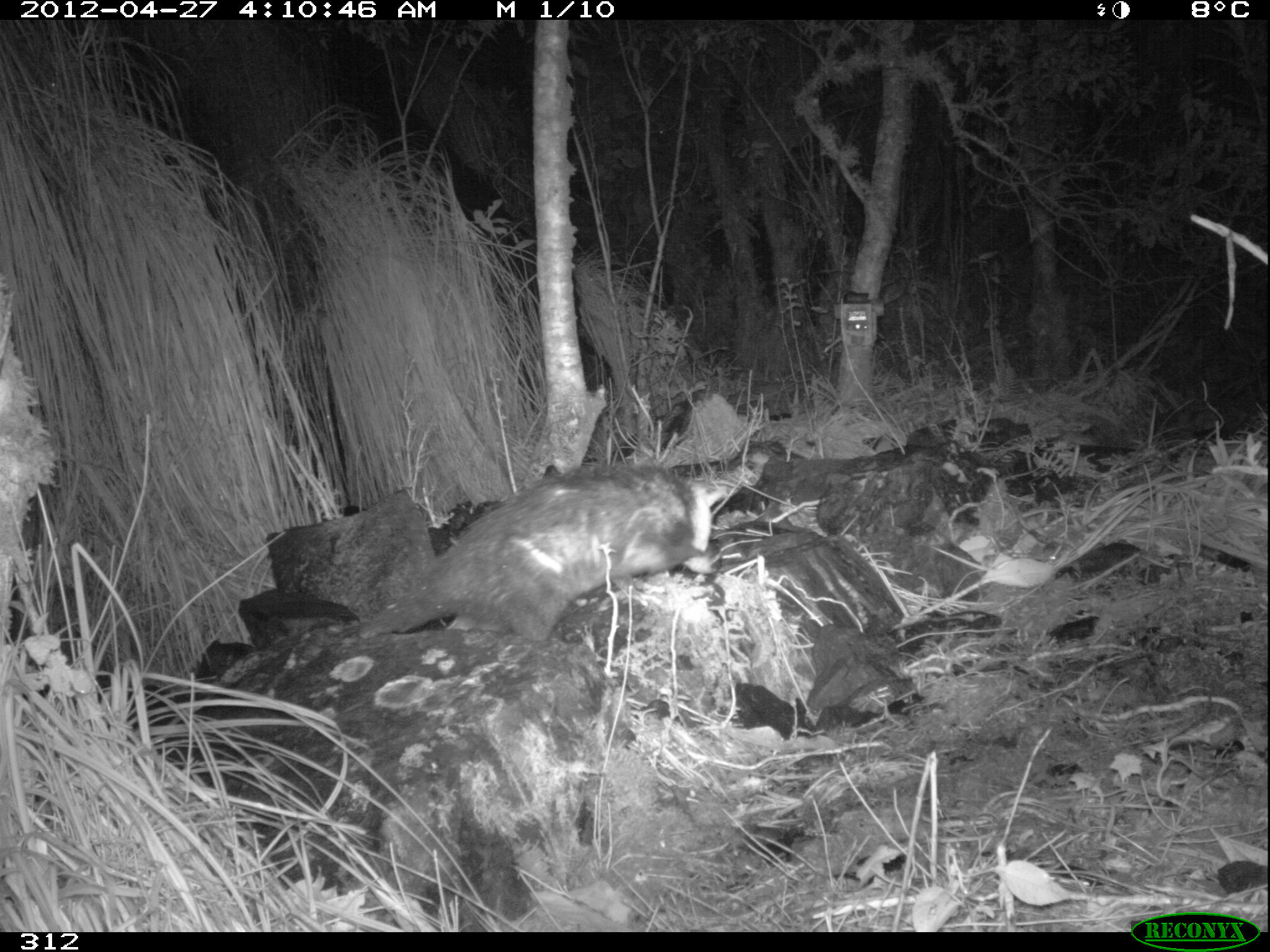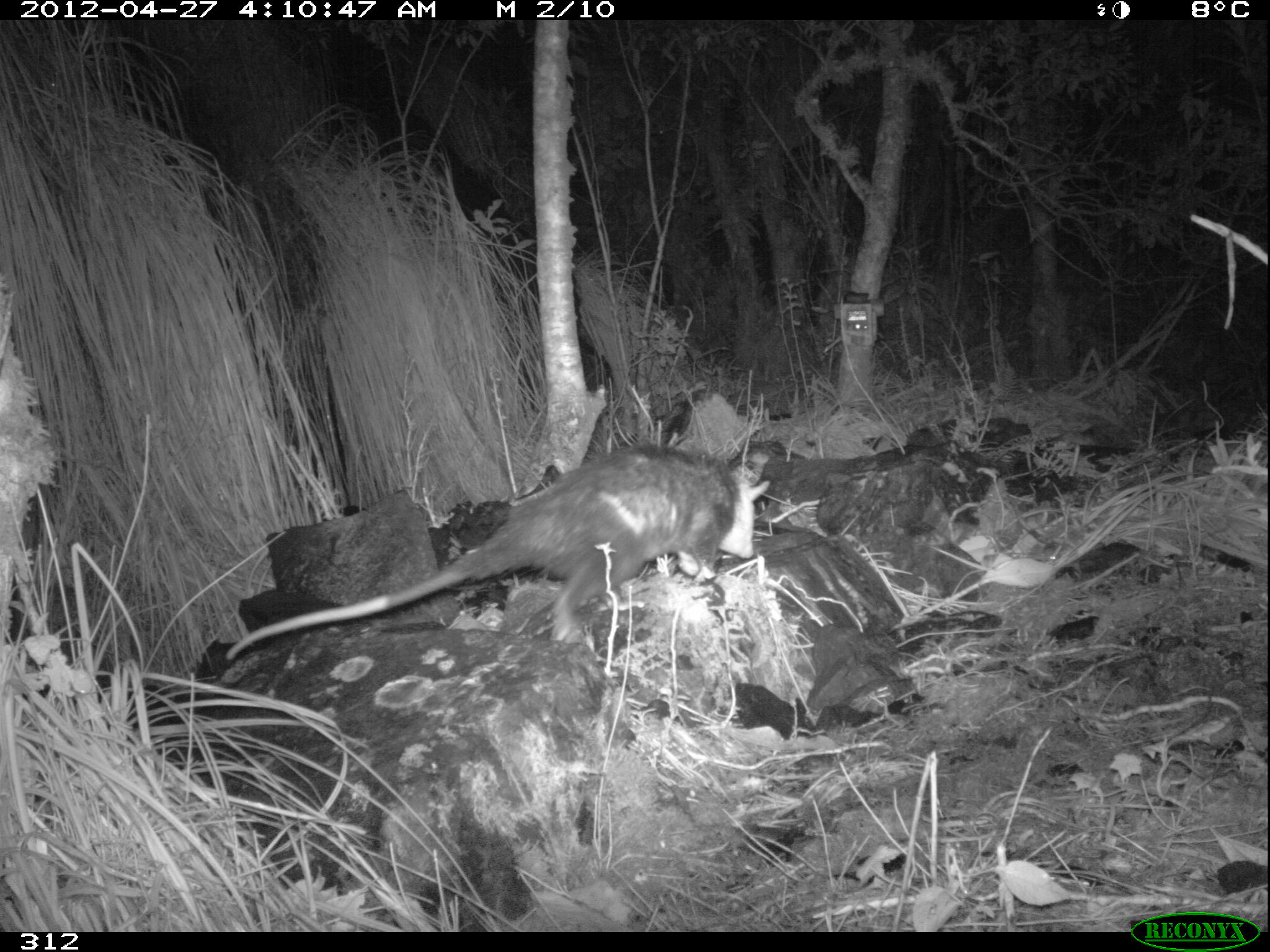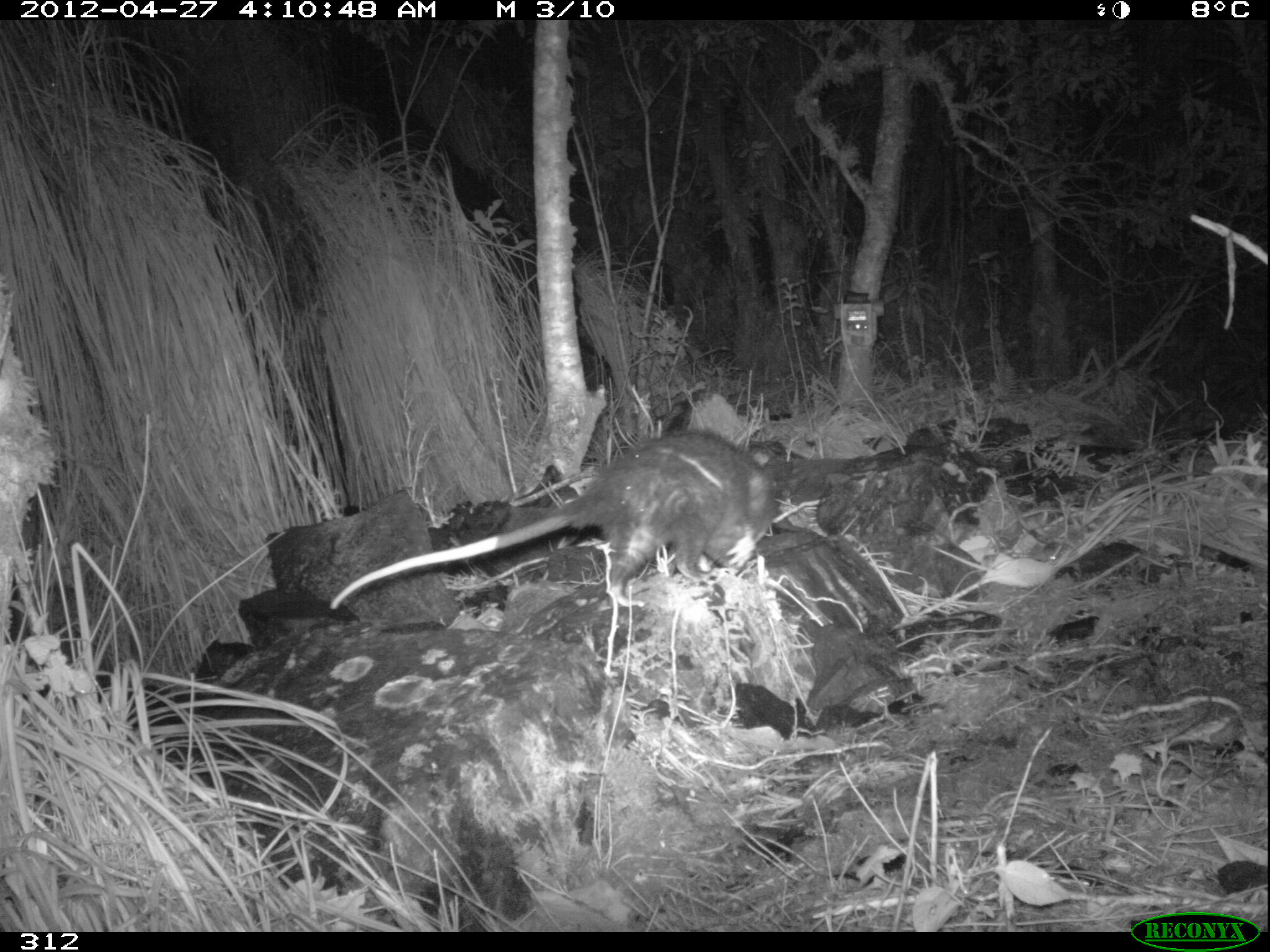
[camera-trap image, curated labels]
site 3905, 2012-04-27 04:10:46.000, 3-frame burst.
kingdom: Animalia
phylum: Chordata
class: Mammalia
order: Didelphimorphia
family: Didelphidae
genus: Didelphis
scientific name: Didelphis pernigra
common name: andean white-eared opossum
Didelphis pernigra (andean white-eared opossum).